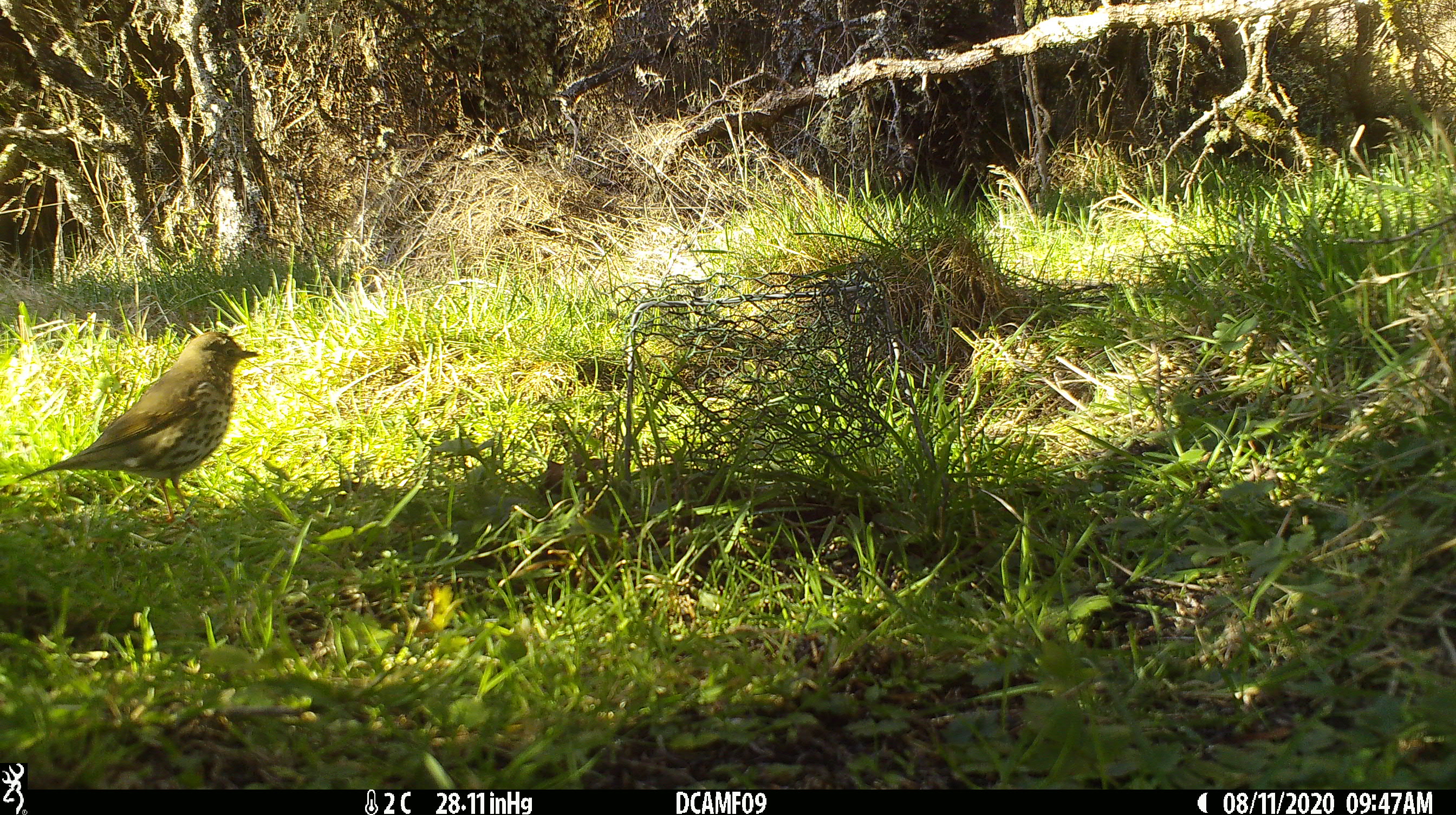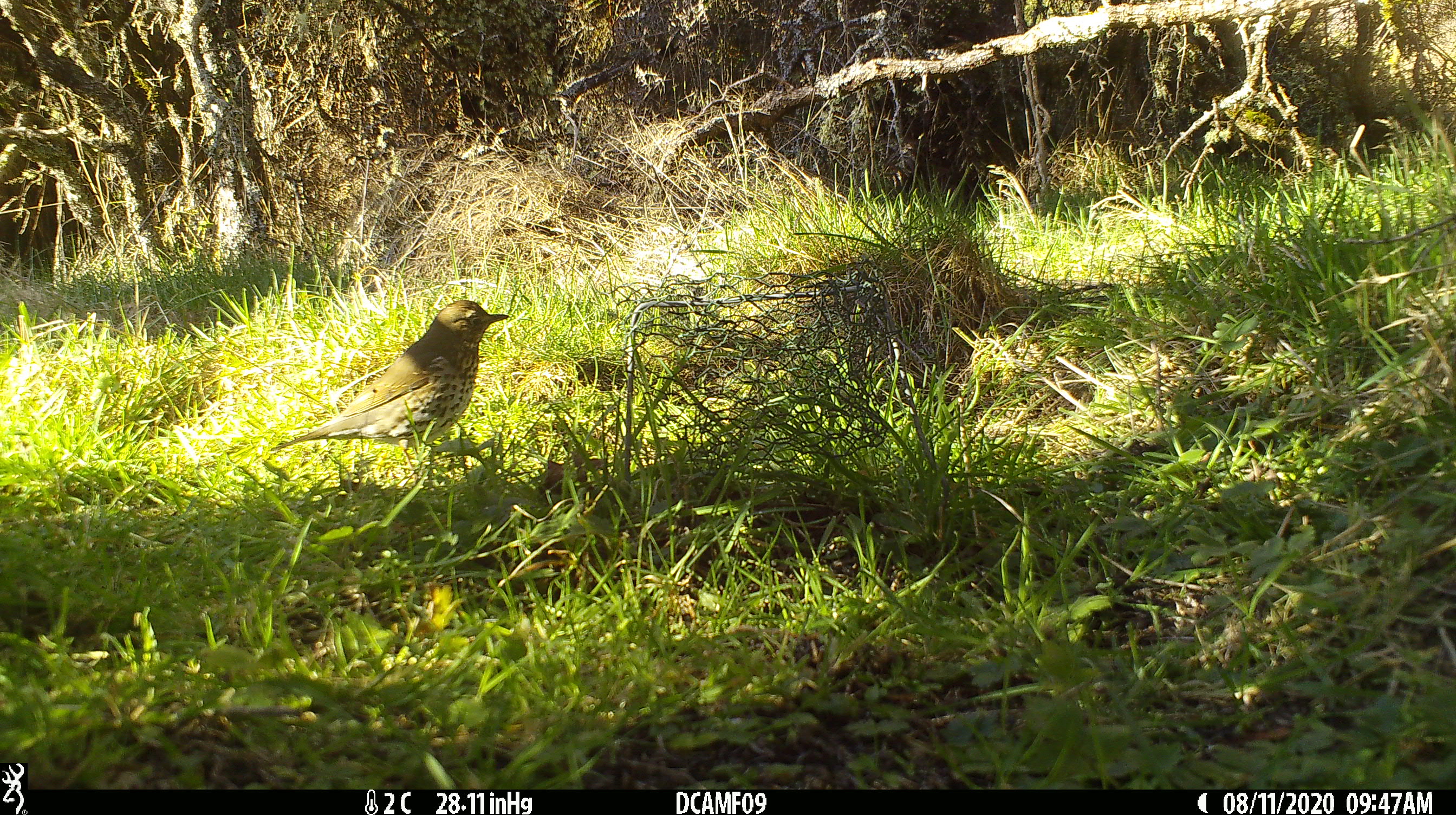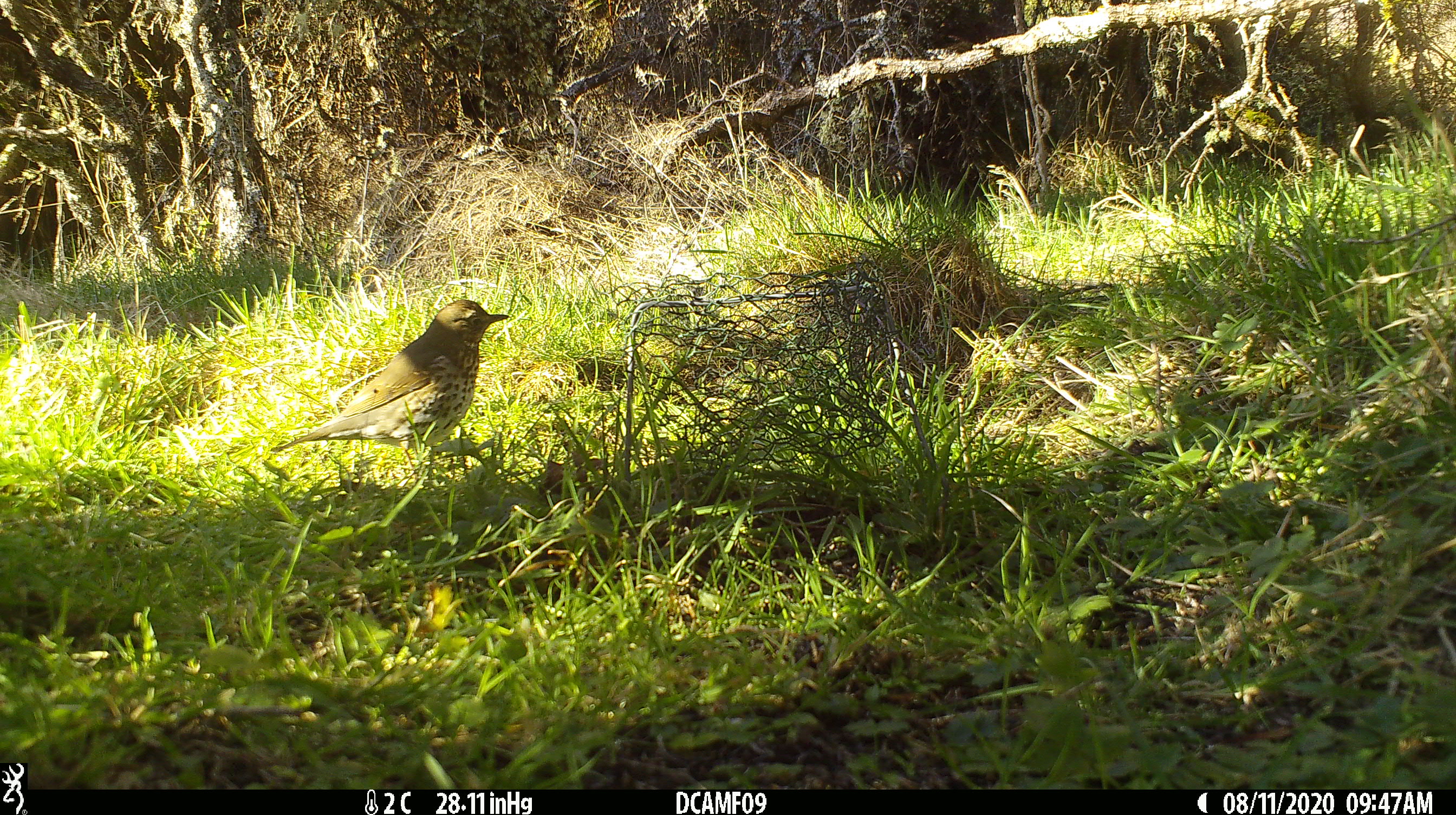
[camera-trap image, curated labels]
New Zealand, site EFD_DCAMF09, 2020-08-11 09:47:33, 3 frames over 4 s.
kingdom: Animalia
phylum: Chordata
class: Aves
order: Passeriformes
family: Turdidae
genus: Turdus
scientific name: Turdus philomelos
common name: song thrush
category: thrush